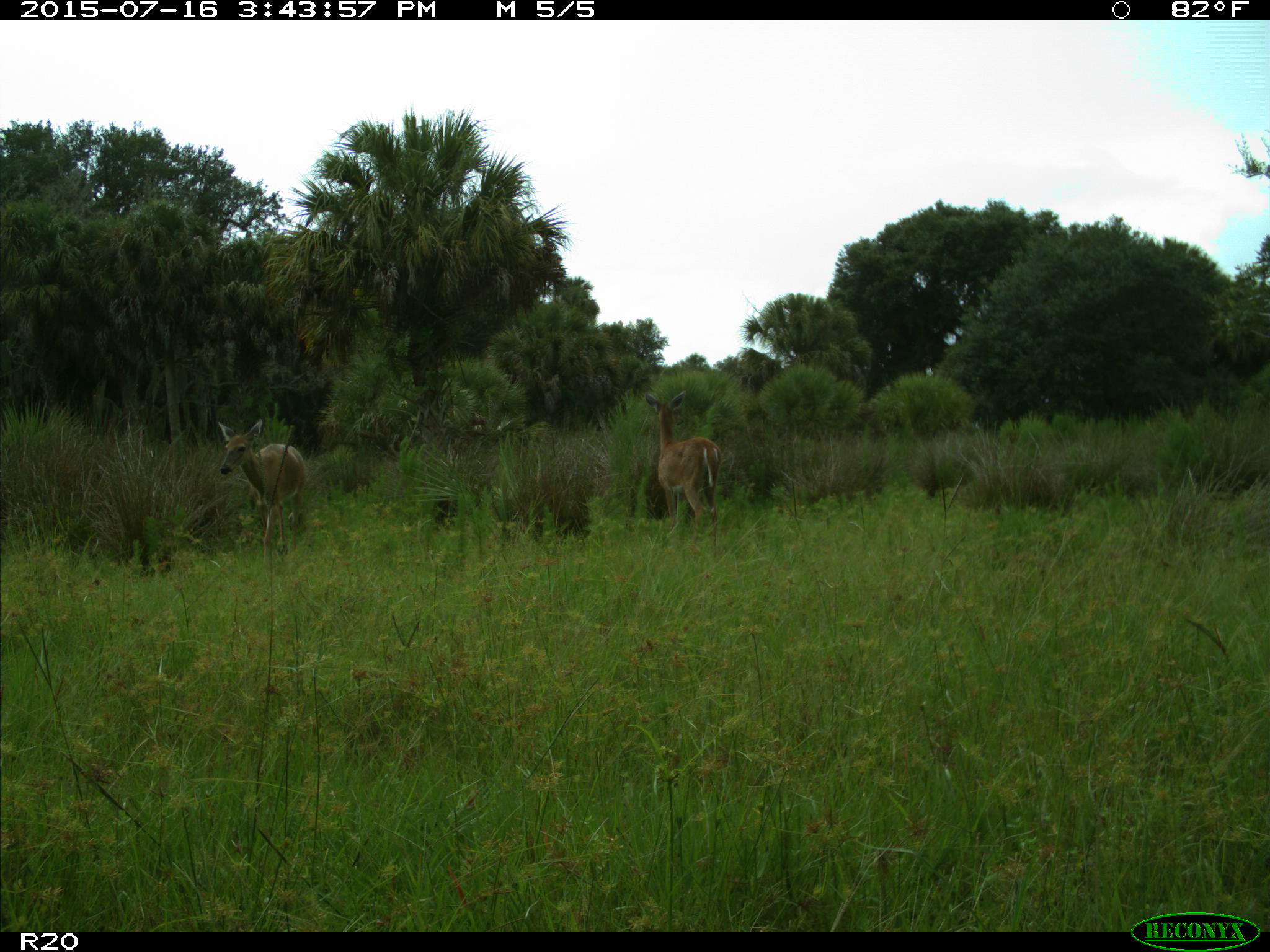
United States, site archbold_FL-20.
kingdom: Animalia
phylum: Chordata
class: Mammalia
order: Artiodactyla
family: Cervidae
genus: Odocoileus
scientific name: Odocoileus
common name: deer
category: unidentified deer